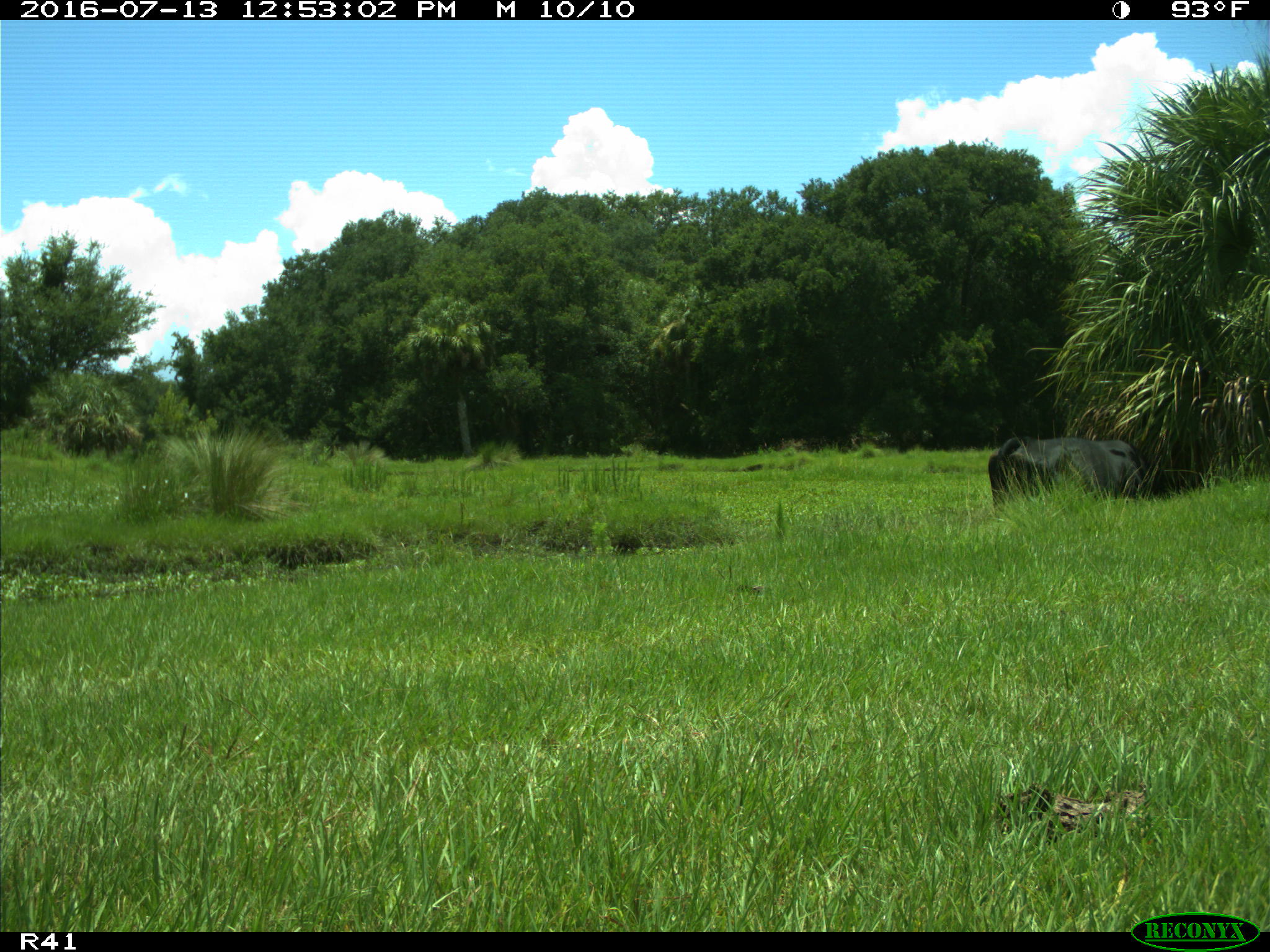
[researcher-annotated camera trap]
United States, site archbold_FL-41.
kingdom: Animalia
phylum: Chordata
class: Mammalia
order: Artiodactyla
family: Bovidae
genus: Bos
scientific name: Bos taurus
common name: domestic cow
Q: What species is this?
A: Bos taurus (domestic cow).